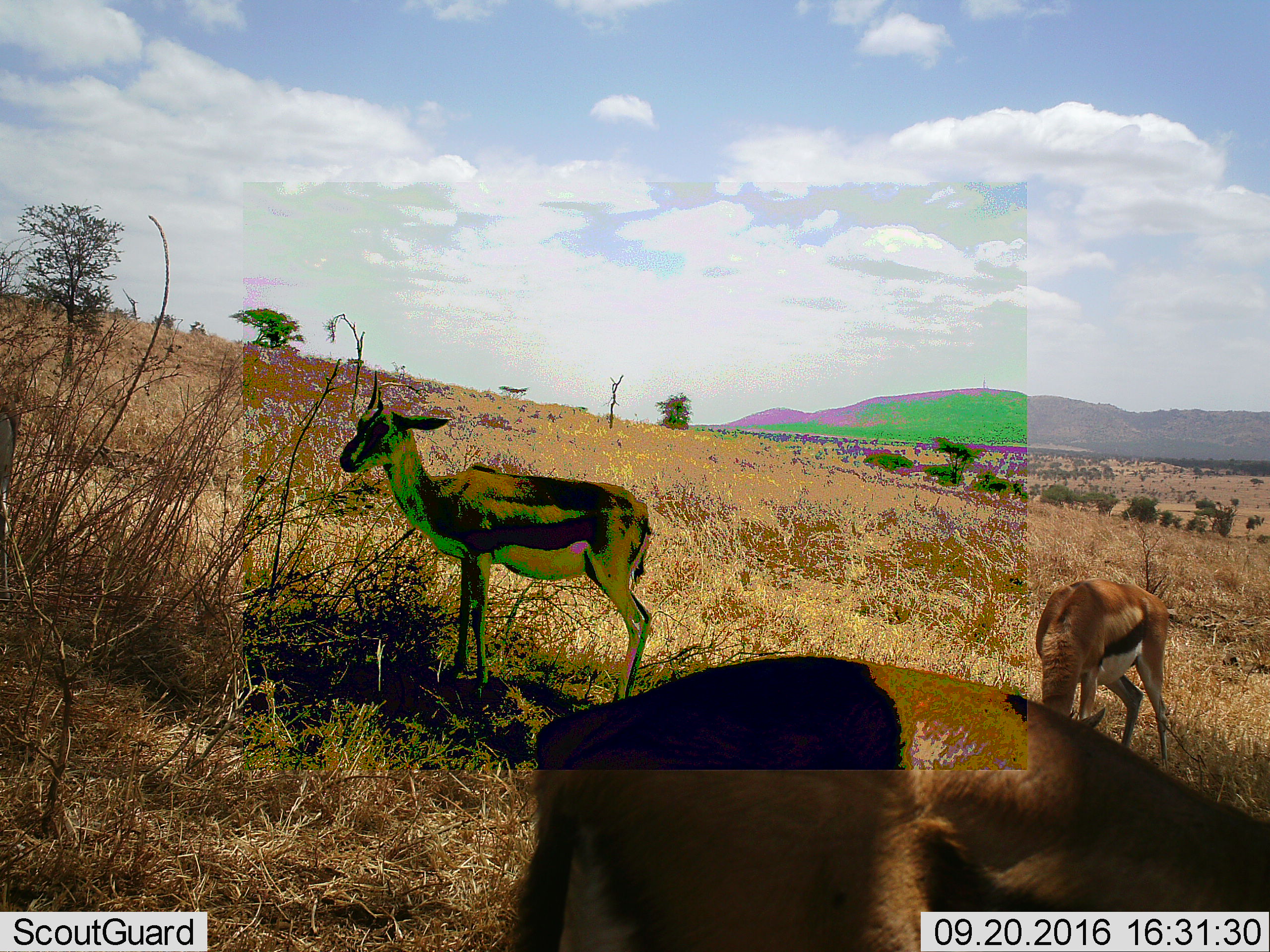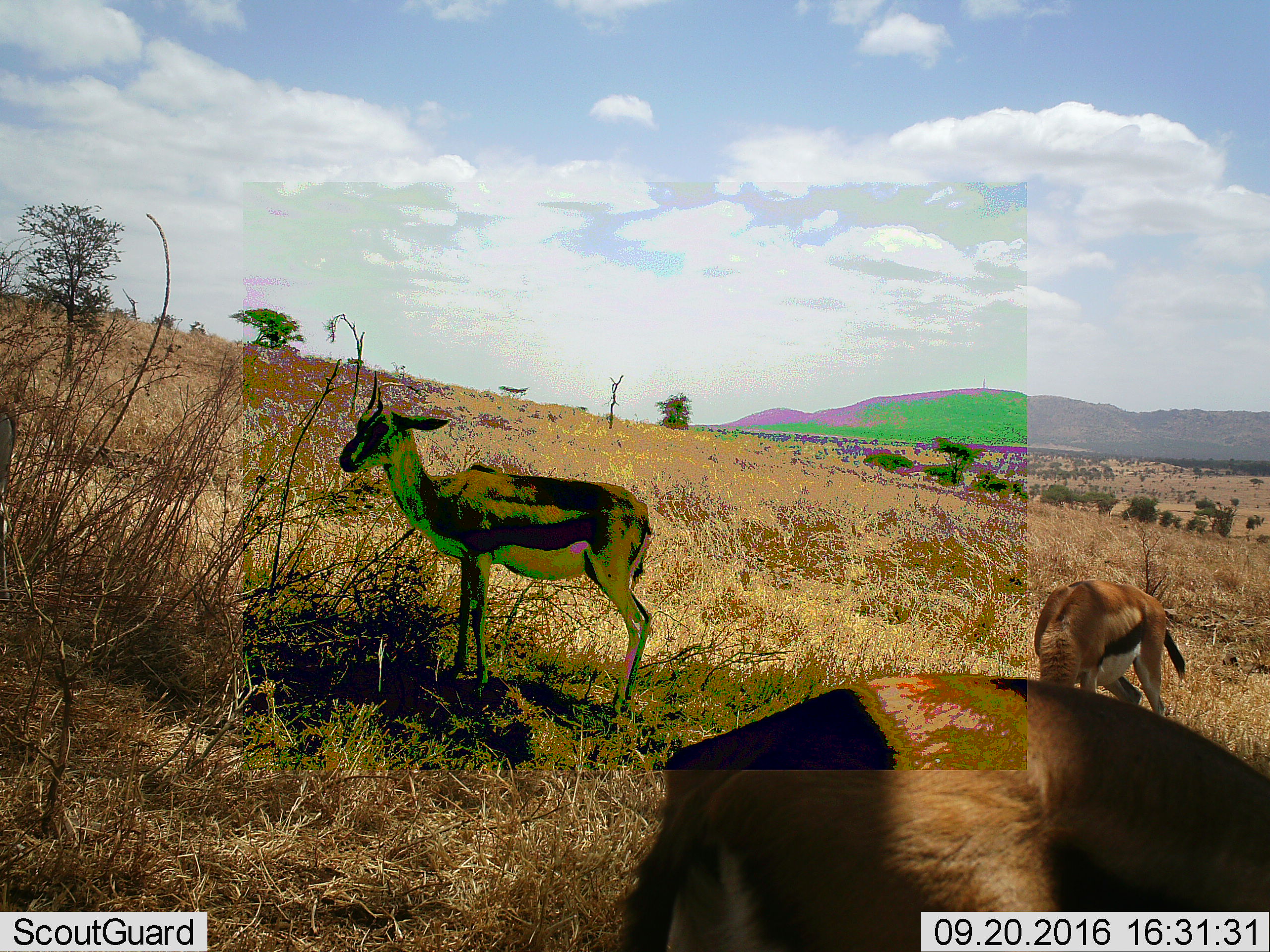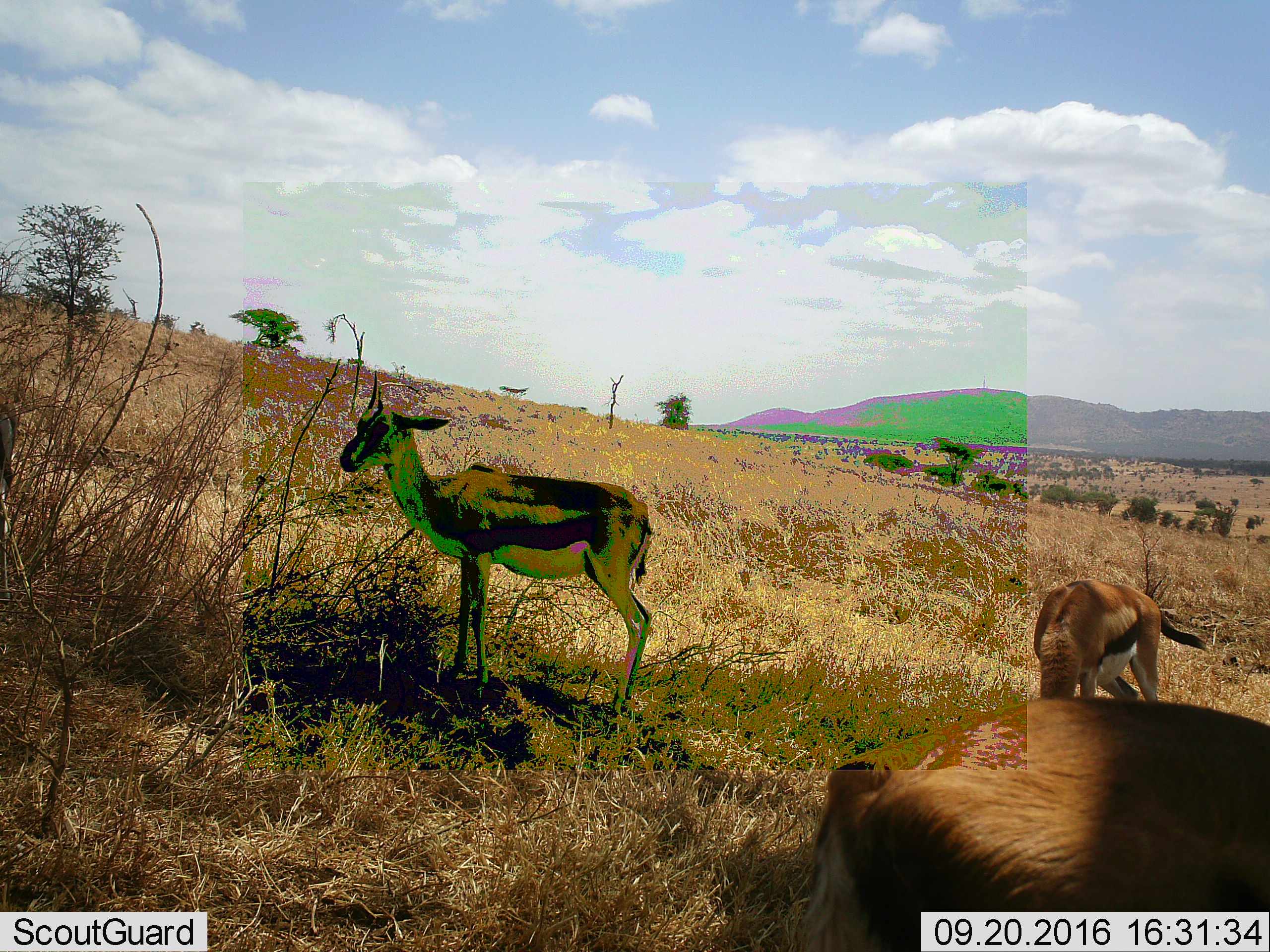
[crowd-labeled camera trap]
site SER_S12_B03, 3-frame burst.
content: unidentified animal